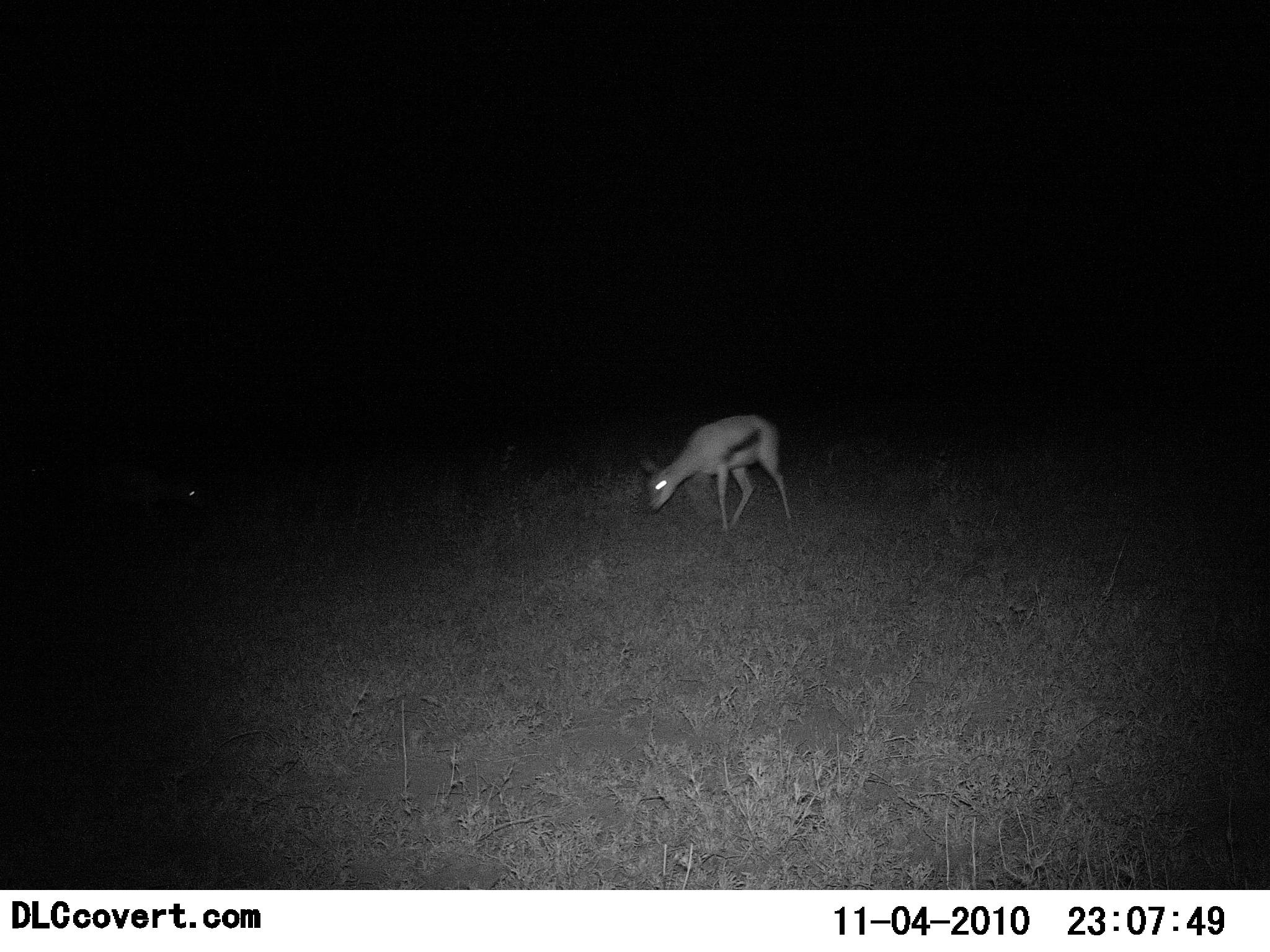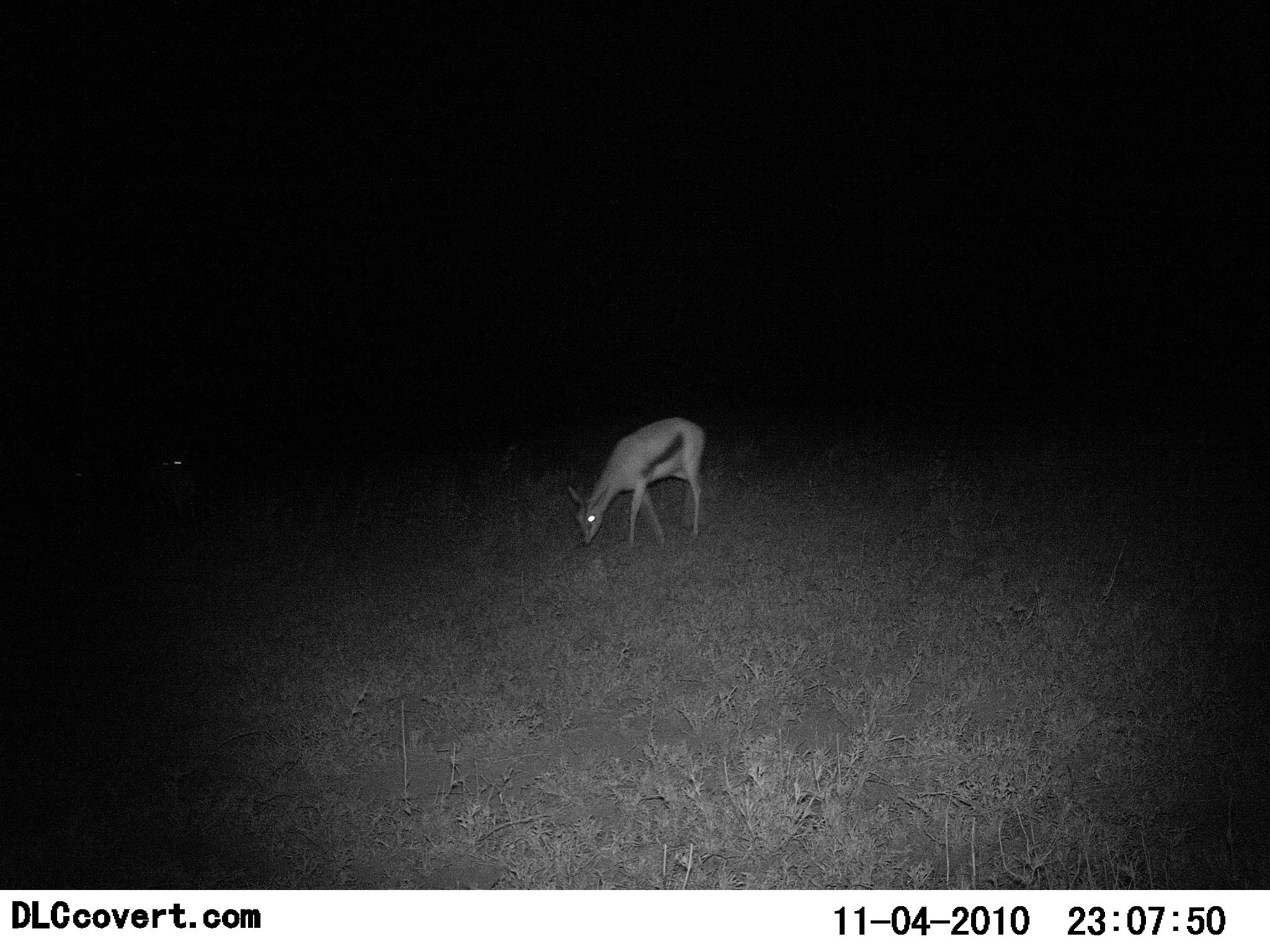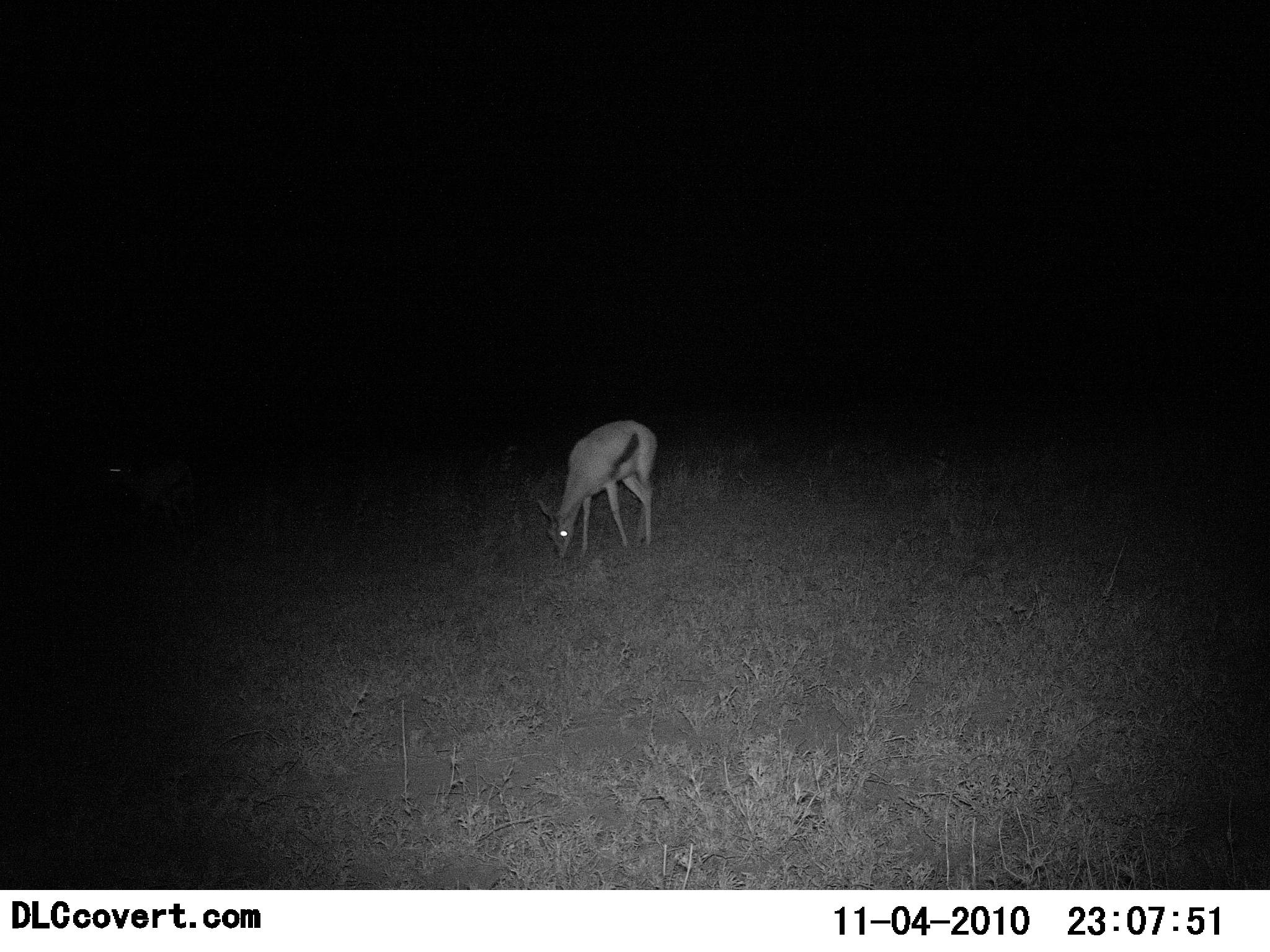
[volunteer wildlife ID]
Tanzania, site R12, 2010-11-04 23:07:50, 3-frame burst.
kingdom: Animalia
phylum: Chordata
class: Mammalia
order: Artiodactyla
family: Bovidae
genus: Eudorcas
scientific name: Eudorcas thomsonii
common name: thomson's gazelle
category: gazellethomsons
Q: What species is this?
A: Gazellethomsons (thomson's gazelle) (Eudorcas thomsonii).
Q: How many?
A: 1.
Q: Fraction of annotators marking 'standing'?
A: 8%.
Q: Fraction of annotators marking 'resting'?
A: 0%.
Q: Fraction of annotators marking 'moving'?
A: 54%.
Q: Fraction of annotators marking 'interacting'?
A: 0%.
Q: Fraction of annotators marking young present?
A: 8%.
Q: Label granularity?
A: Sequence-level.